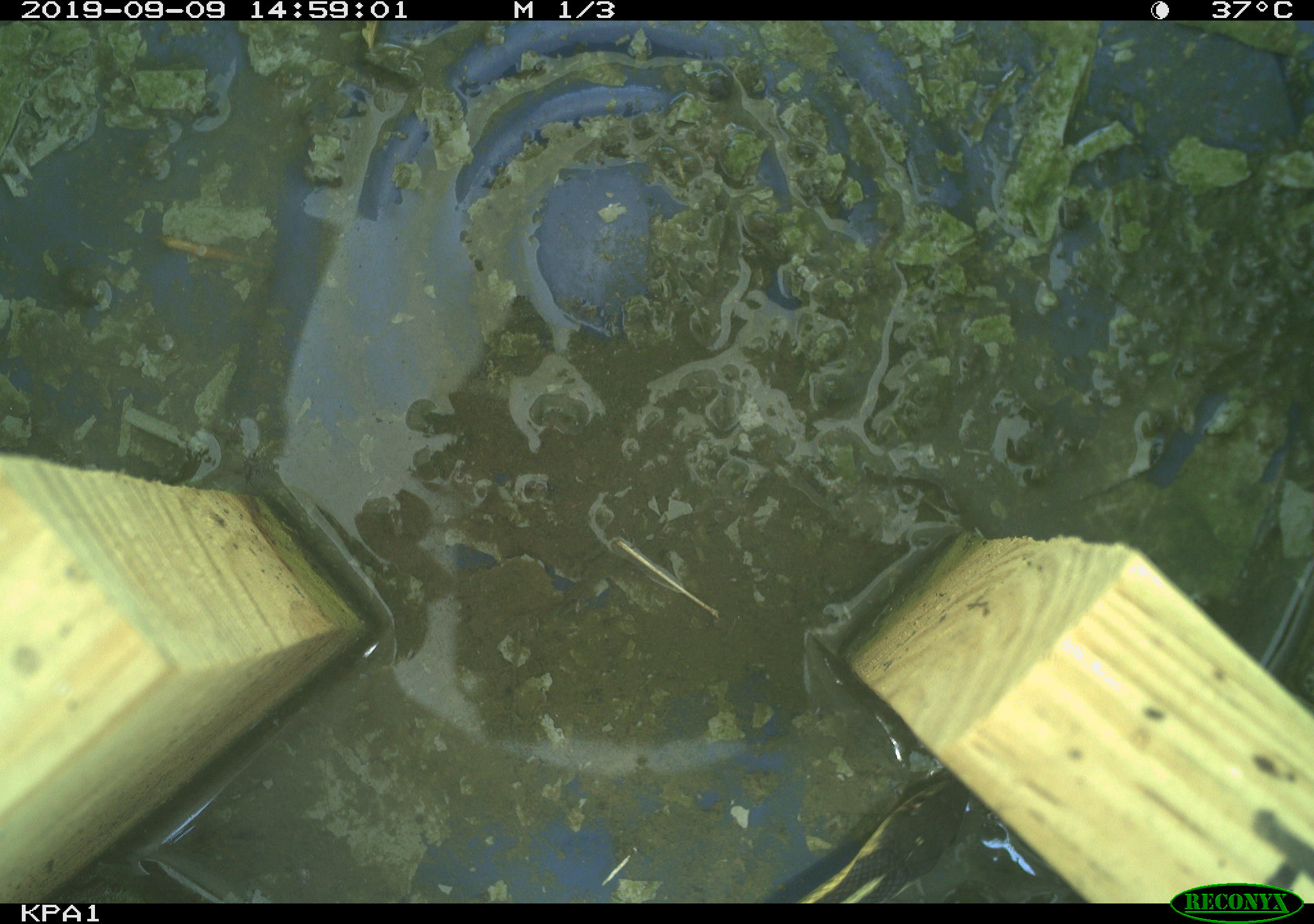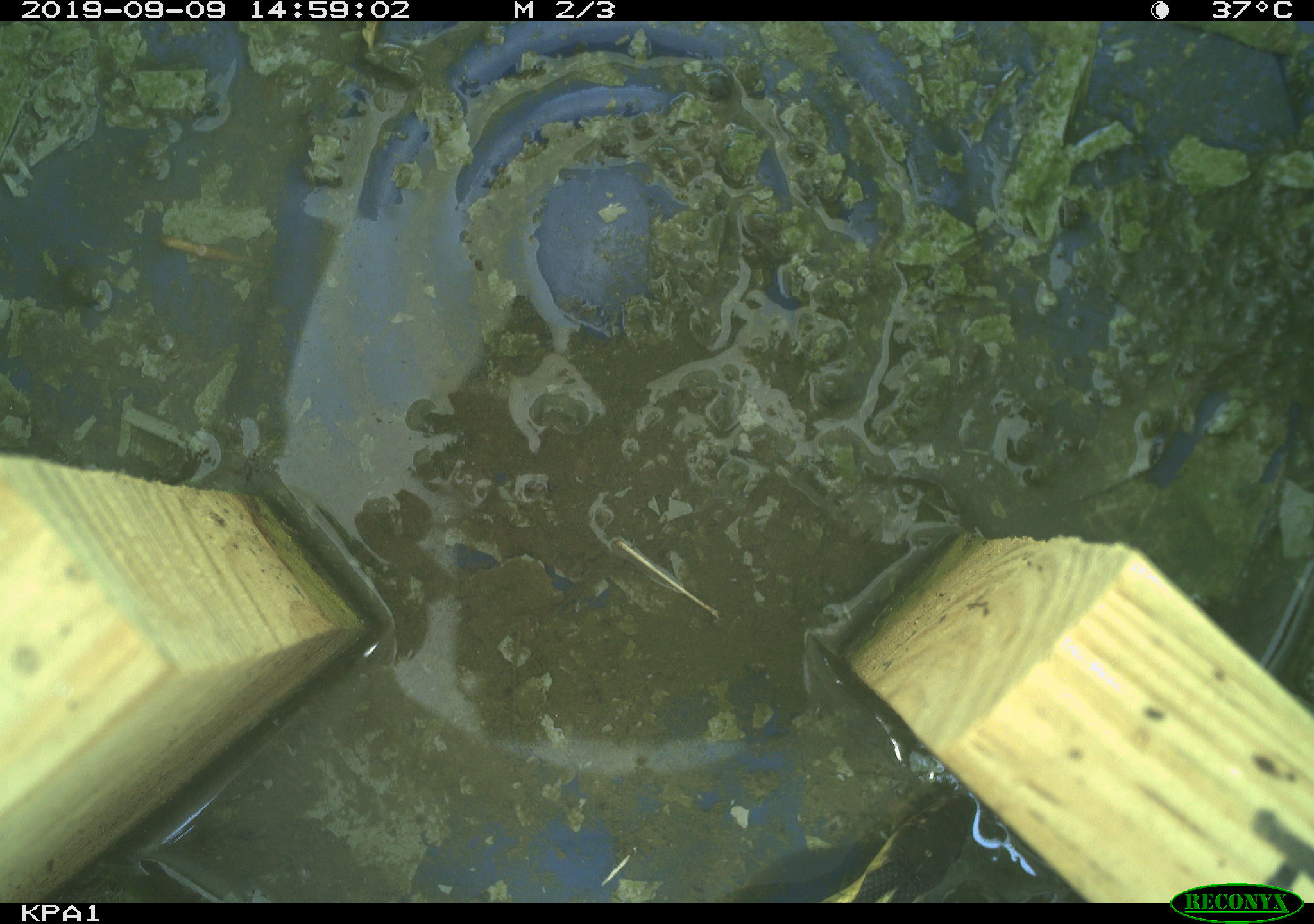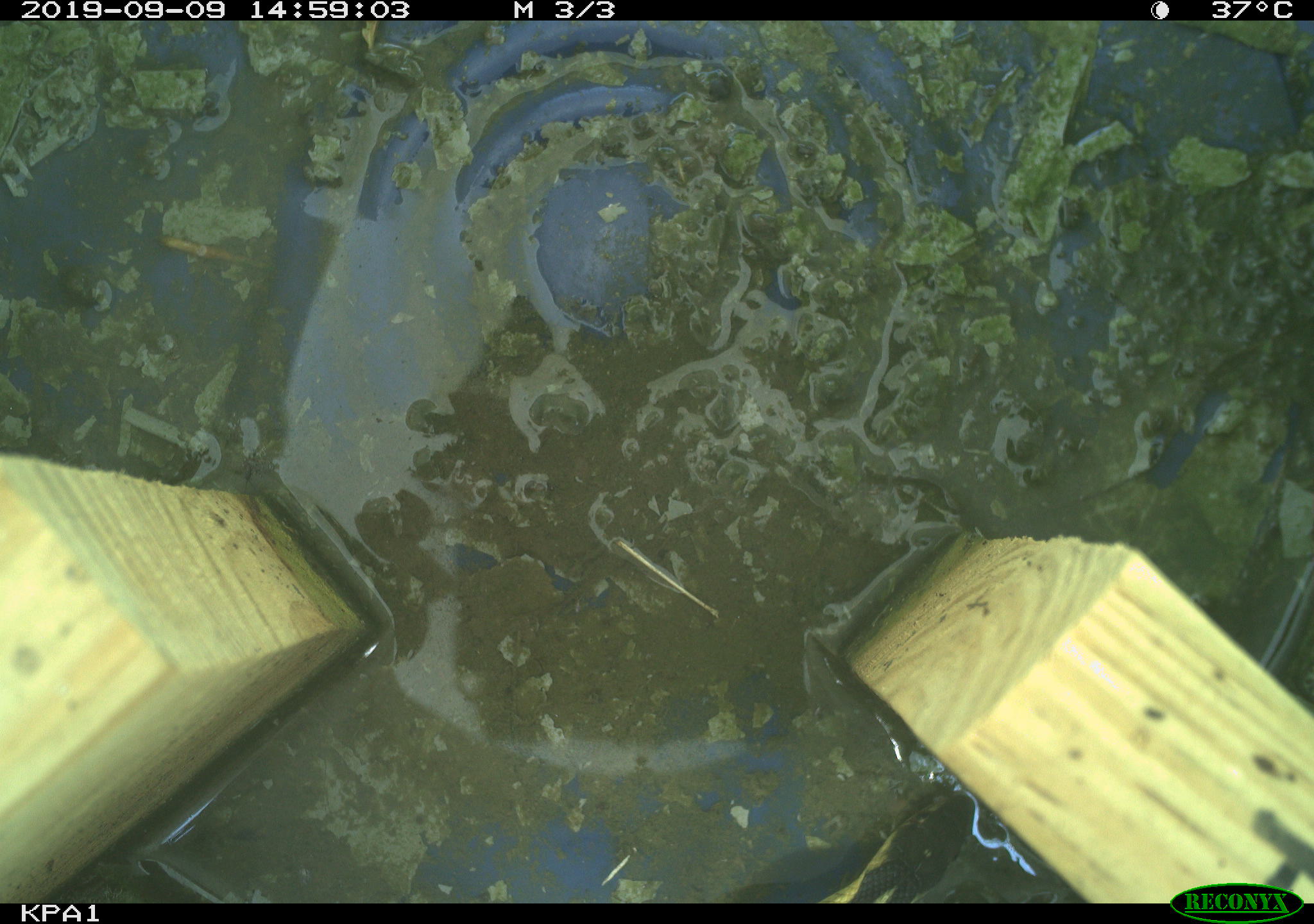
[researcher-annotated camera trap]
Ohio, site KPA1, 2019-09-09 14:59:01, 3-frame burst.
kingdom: Animalia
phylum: Chordata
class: Reptilia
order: Squamata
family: Colubridae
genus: Thamnophis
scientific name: Thamnophis sirtalis sirtalis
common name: eastern gartersnake